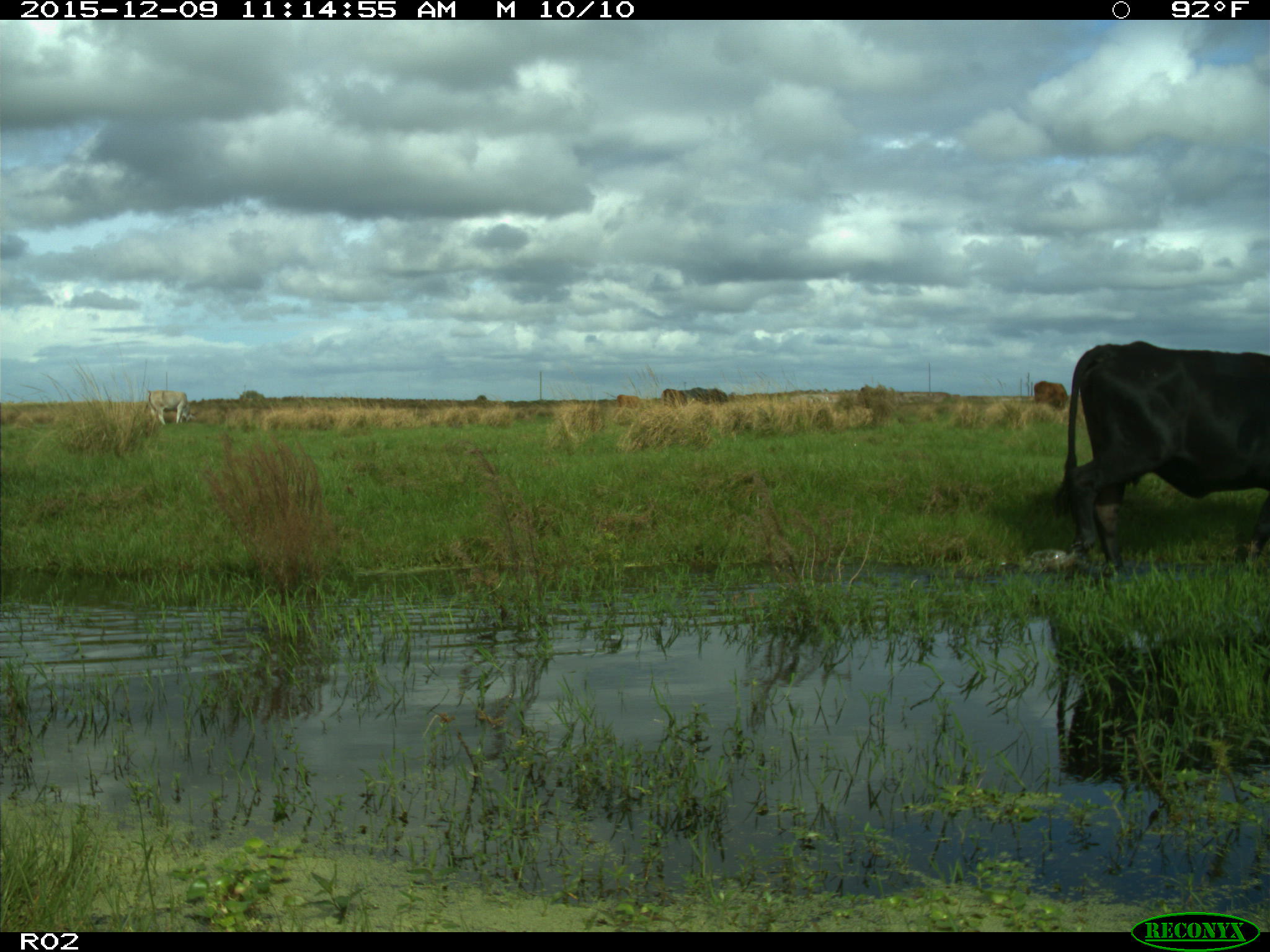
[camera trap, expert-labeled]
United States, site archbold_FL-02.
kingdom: Animalia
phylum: Chordata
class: Mammalia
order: Artiodactyla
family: Bovidae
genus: Bos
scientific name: Bos taurus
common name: domestic cow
Bos taurus (domestic cow).